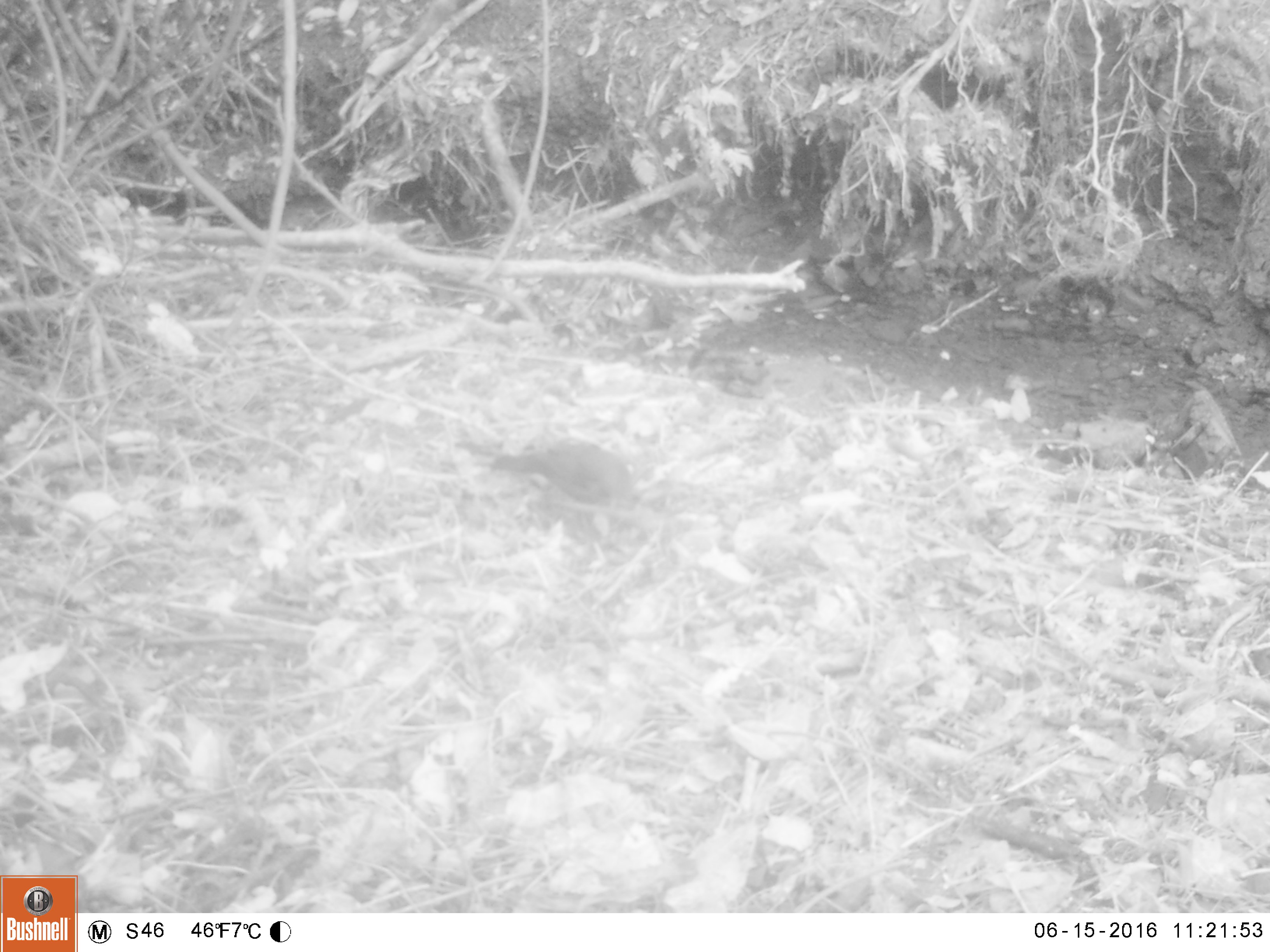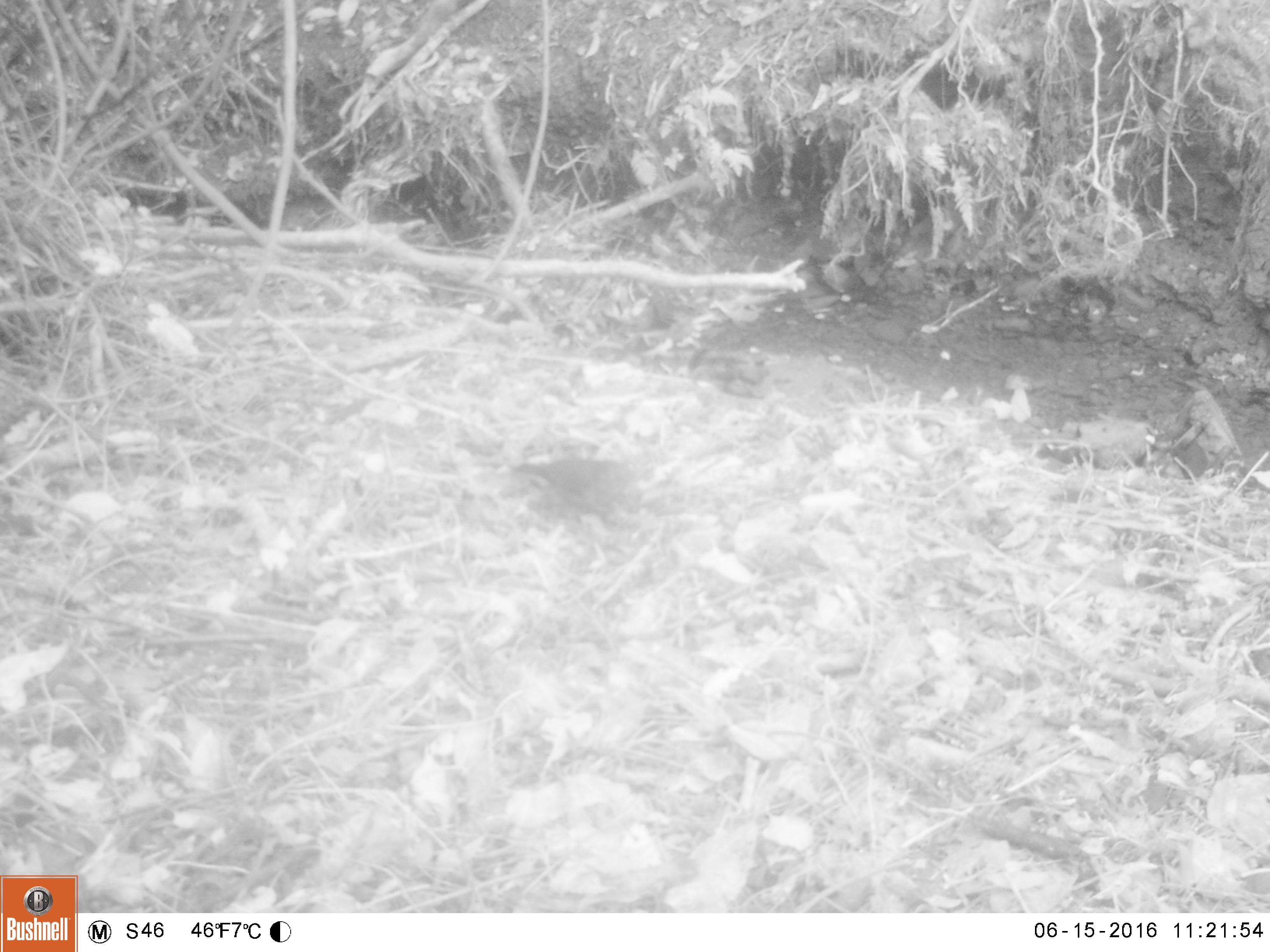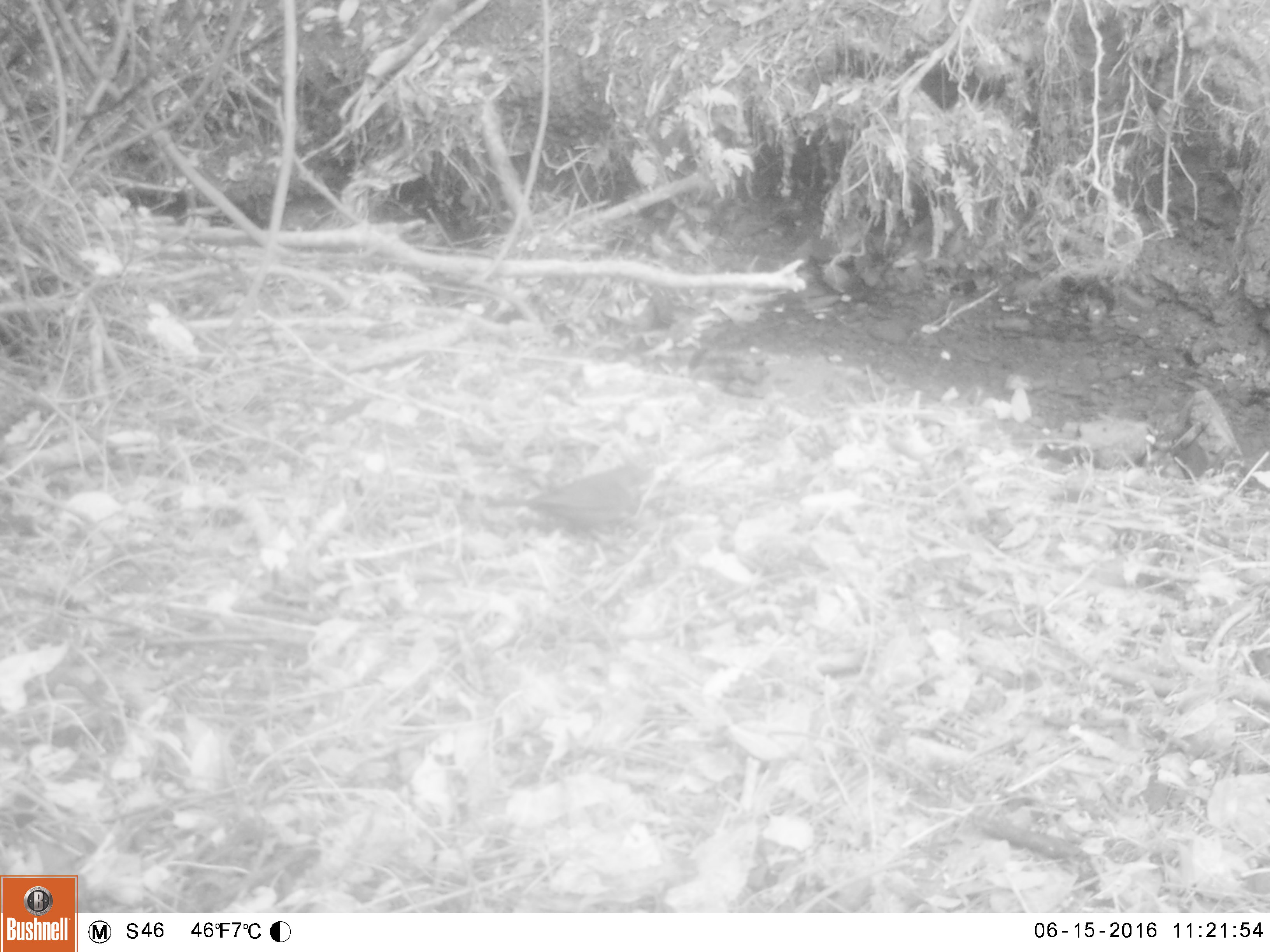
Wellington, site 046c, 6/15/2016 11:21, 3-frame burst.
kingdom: Animalia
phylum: Chordata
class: Aves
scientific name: Aves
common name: bird